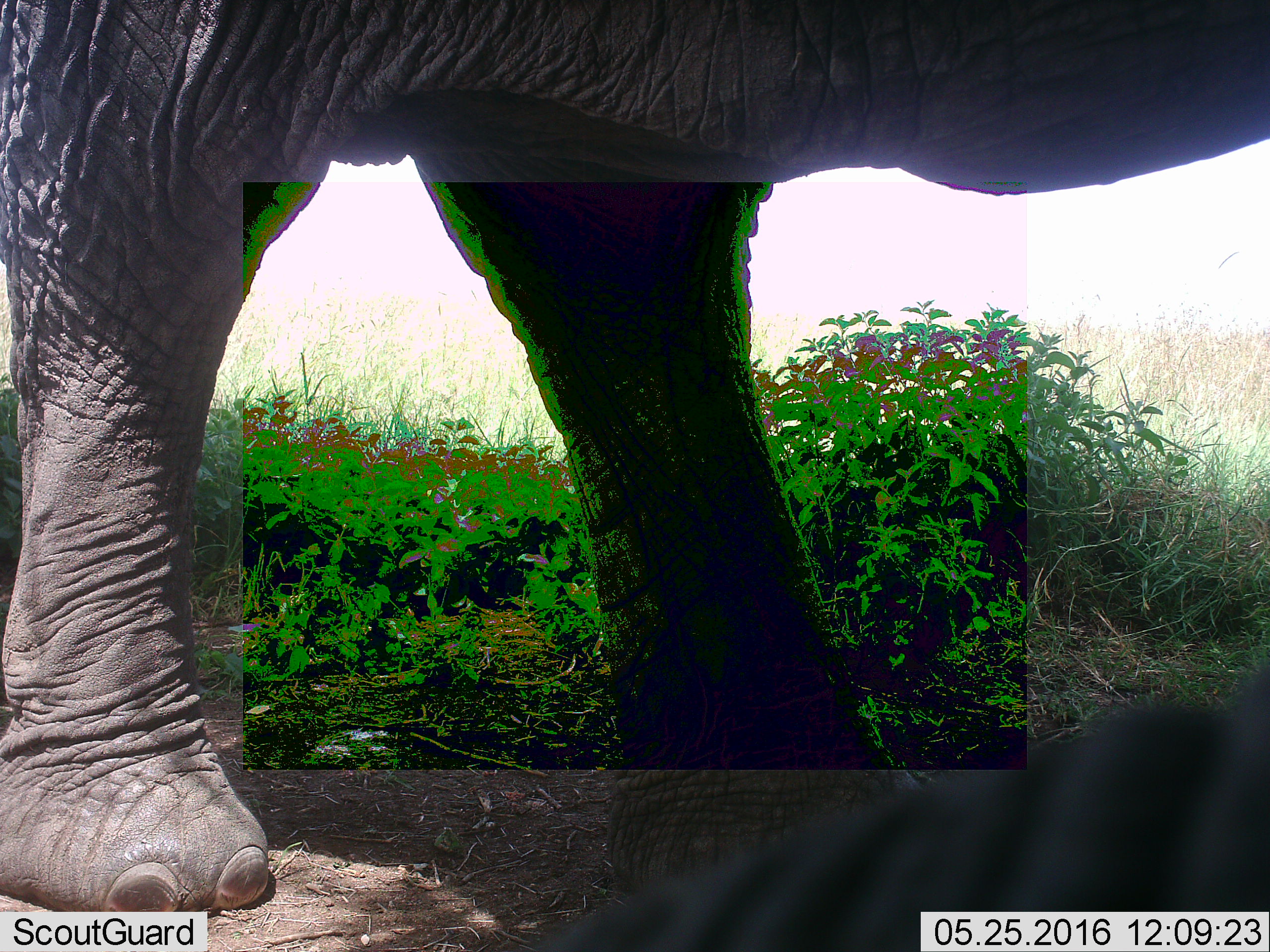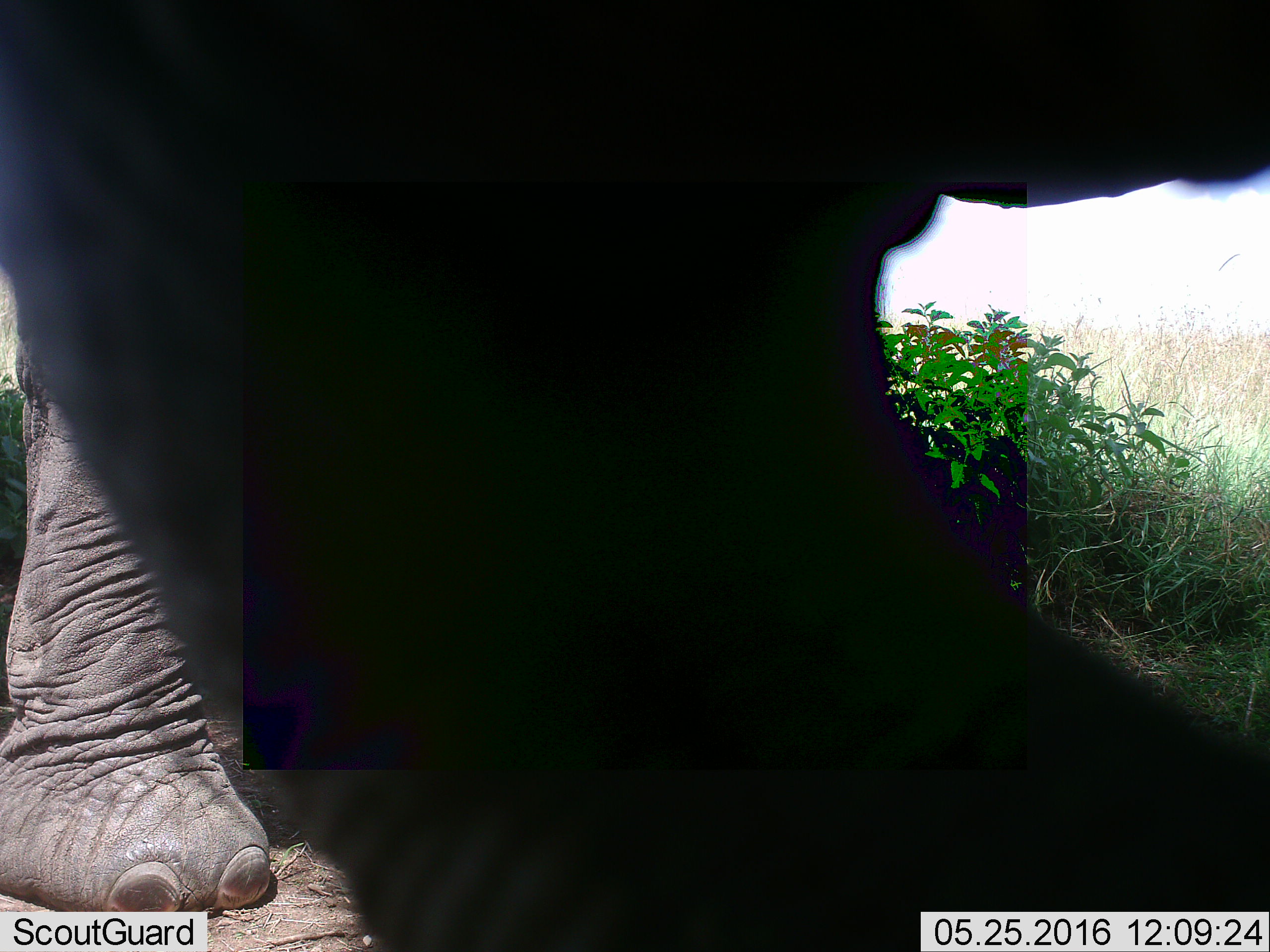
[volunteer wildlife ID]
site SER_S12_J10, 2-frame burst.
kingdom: Animalia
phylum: Chordata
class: Mammalia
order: Proboscidea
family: Elephantidae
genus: Loxodonta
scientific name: Loxodonta africana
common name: african bush elephant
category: elephant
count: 1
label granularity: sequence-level